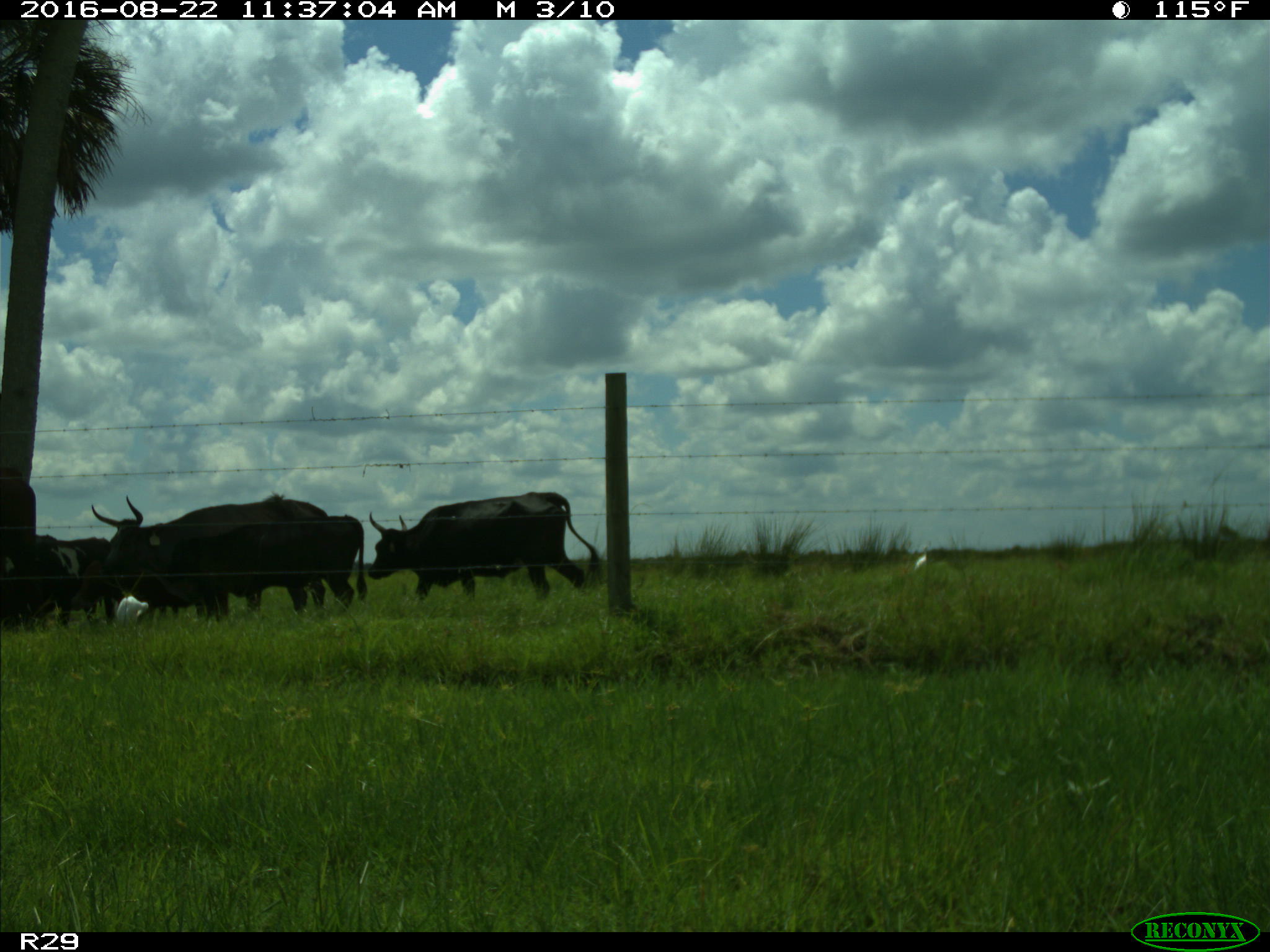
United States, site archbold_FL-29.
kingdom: Animalia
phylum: Chordata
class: Mammalia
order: Artiodactyla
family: Bovidae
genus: Bos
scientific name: Bos taurus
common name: domestic cow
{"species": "Bos taurus (domestic cow)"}